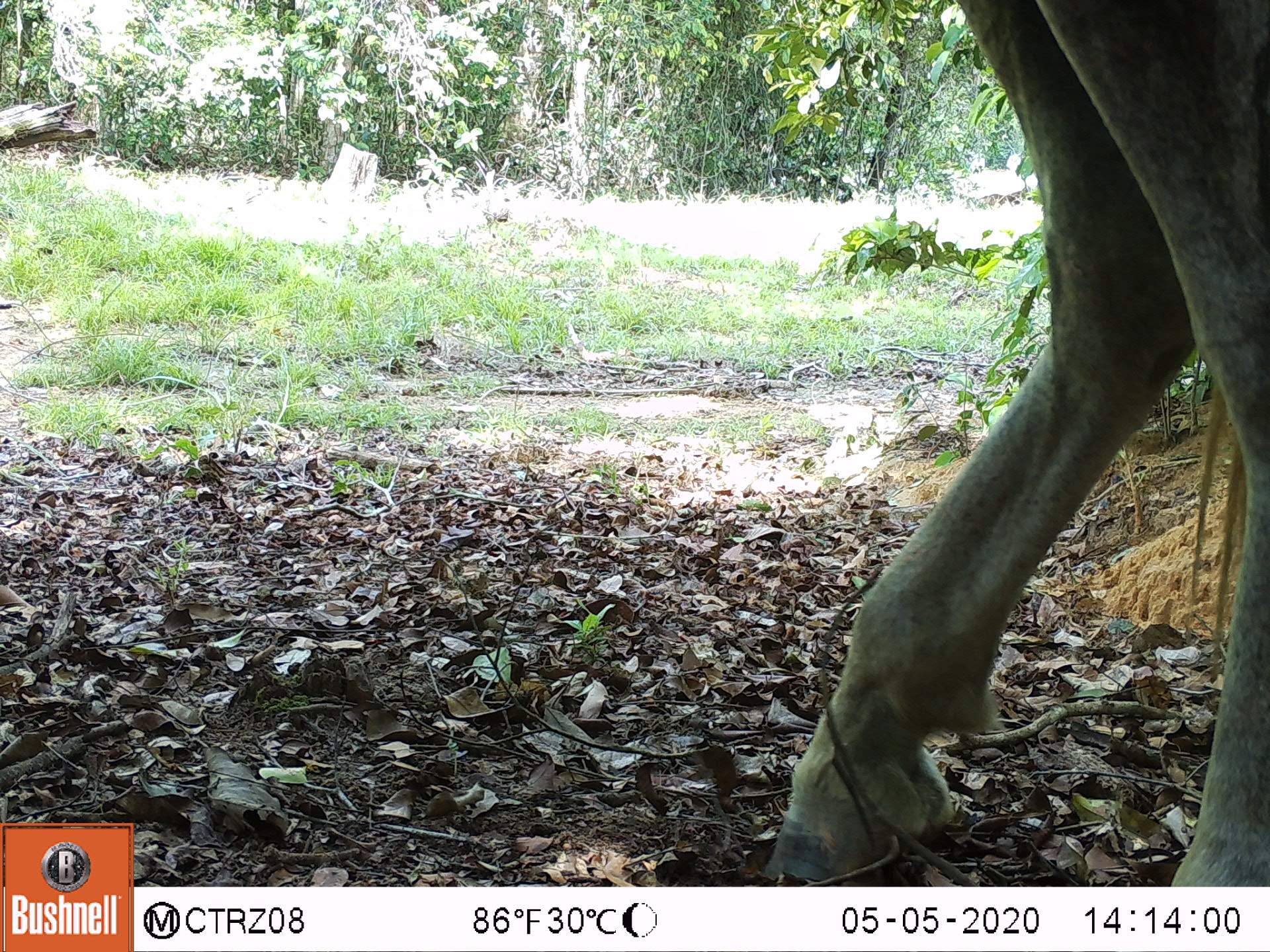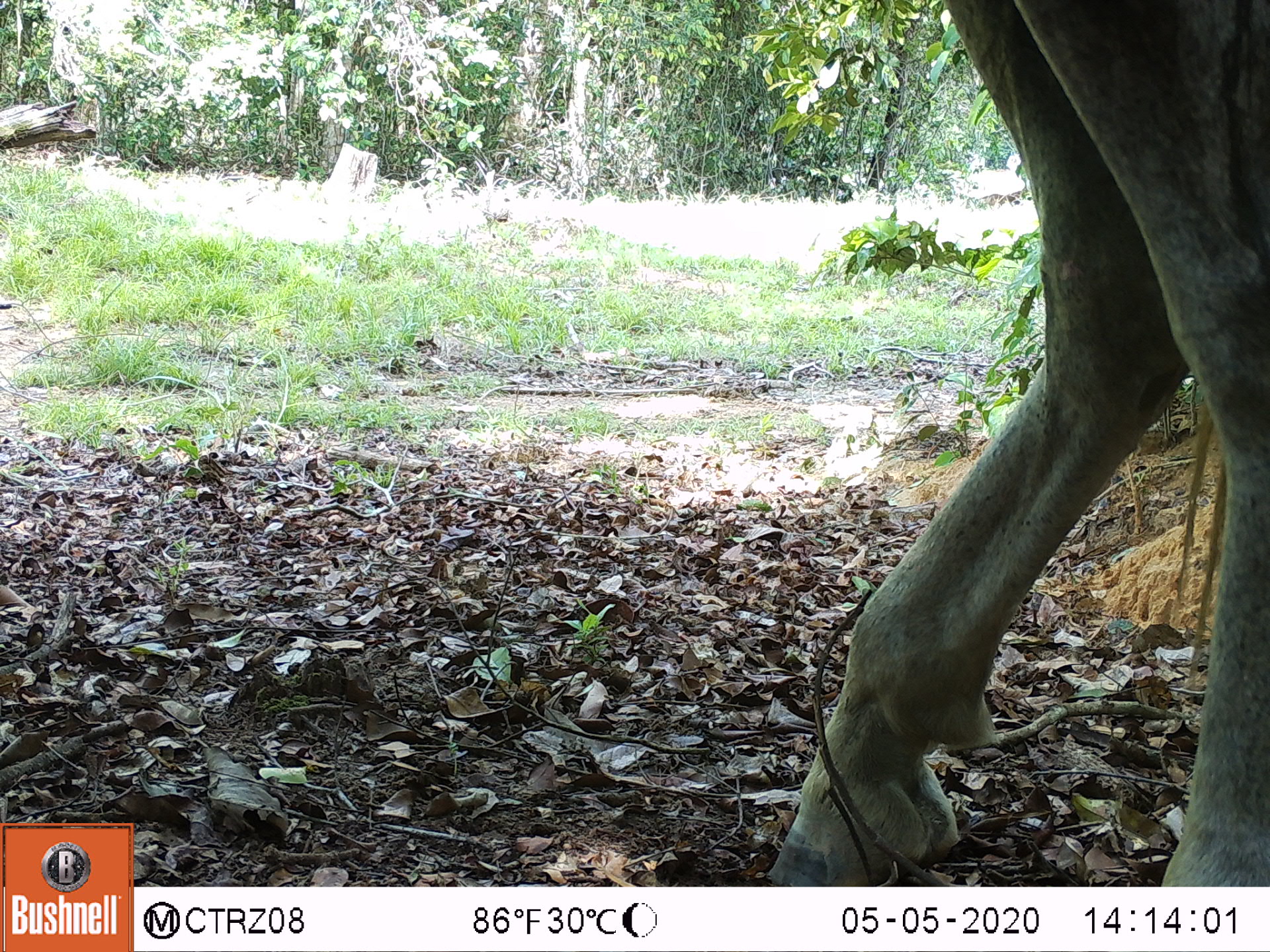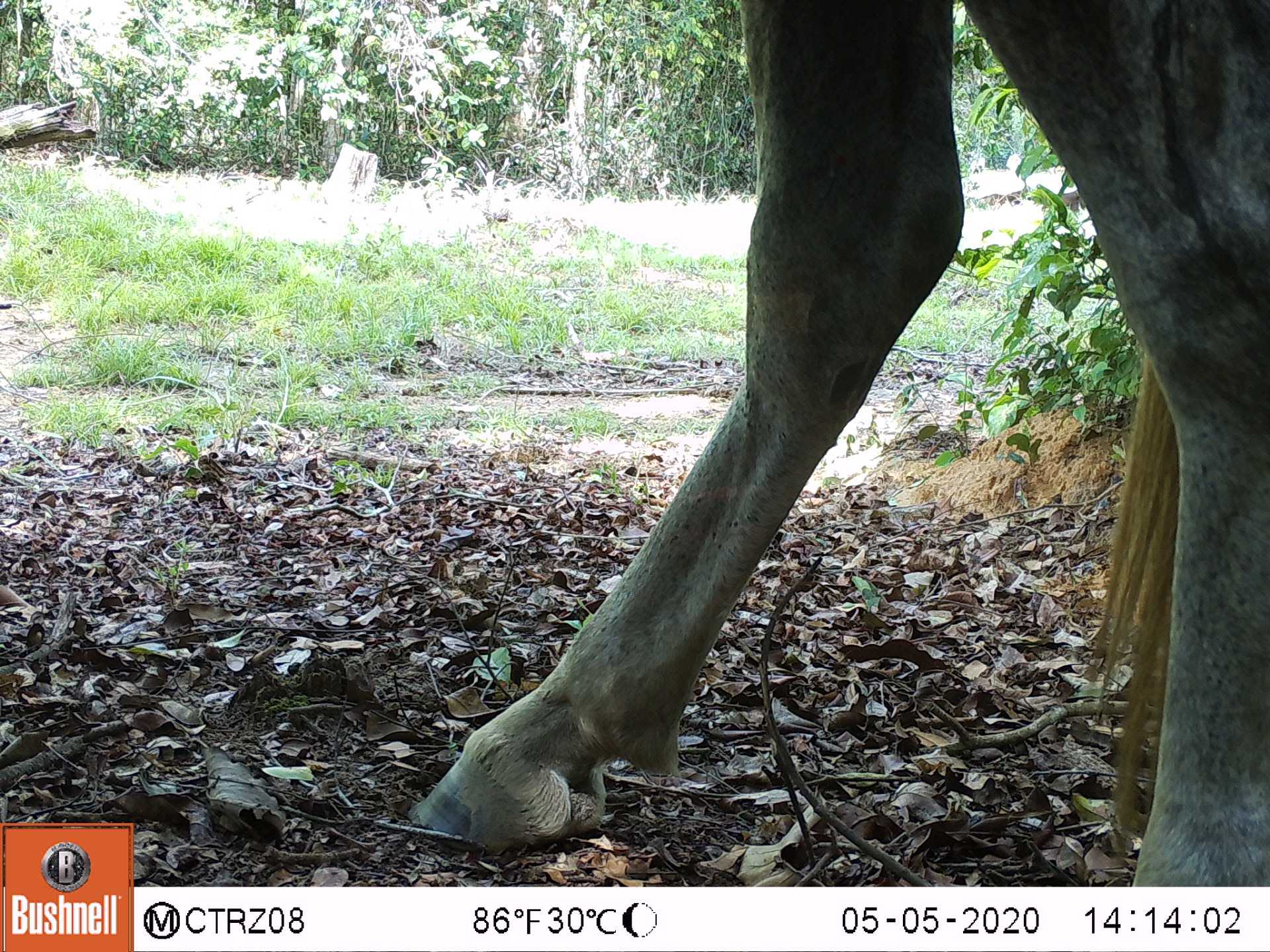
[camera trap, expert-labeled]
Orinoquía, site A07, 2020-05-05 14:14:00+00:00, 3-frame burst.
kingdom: Animalia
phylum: Chordata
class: Mammalia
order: Perissodactyla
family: Equidae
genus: Equus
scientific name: Equus caballus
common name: domestic horse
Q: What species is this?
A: Domestic horse (Equus caballus).